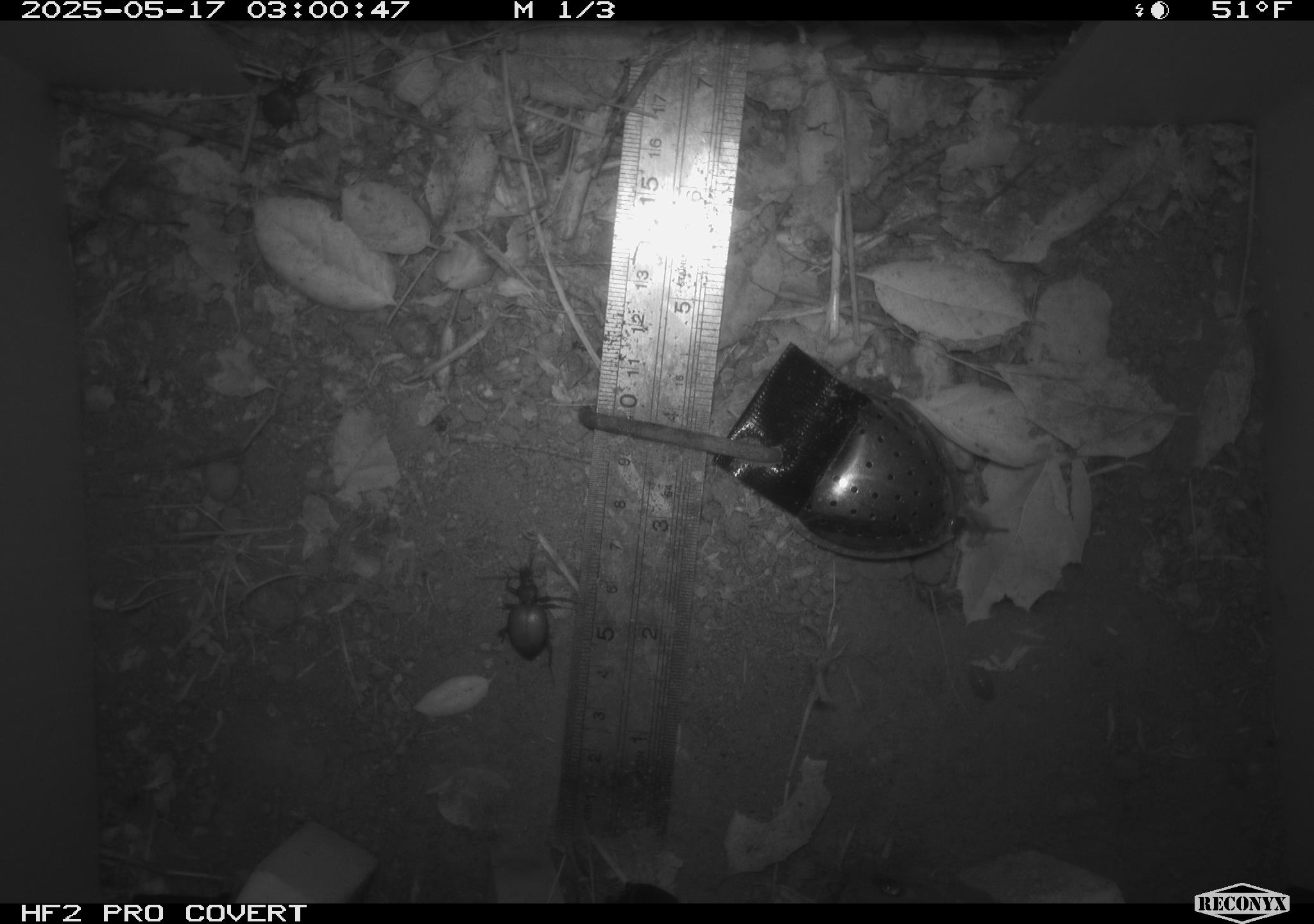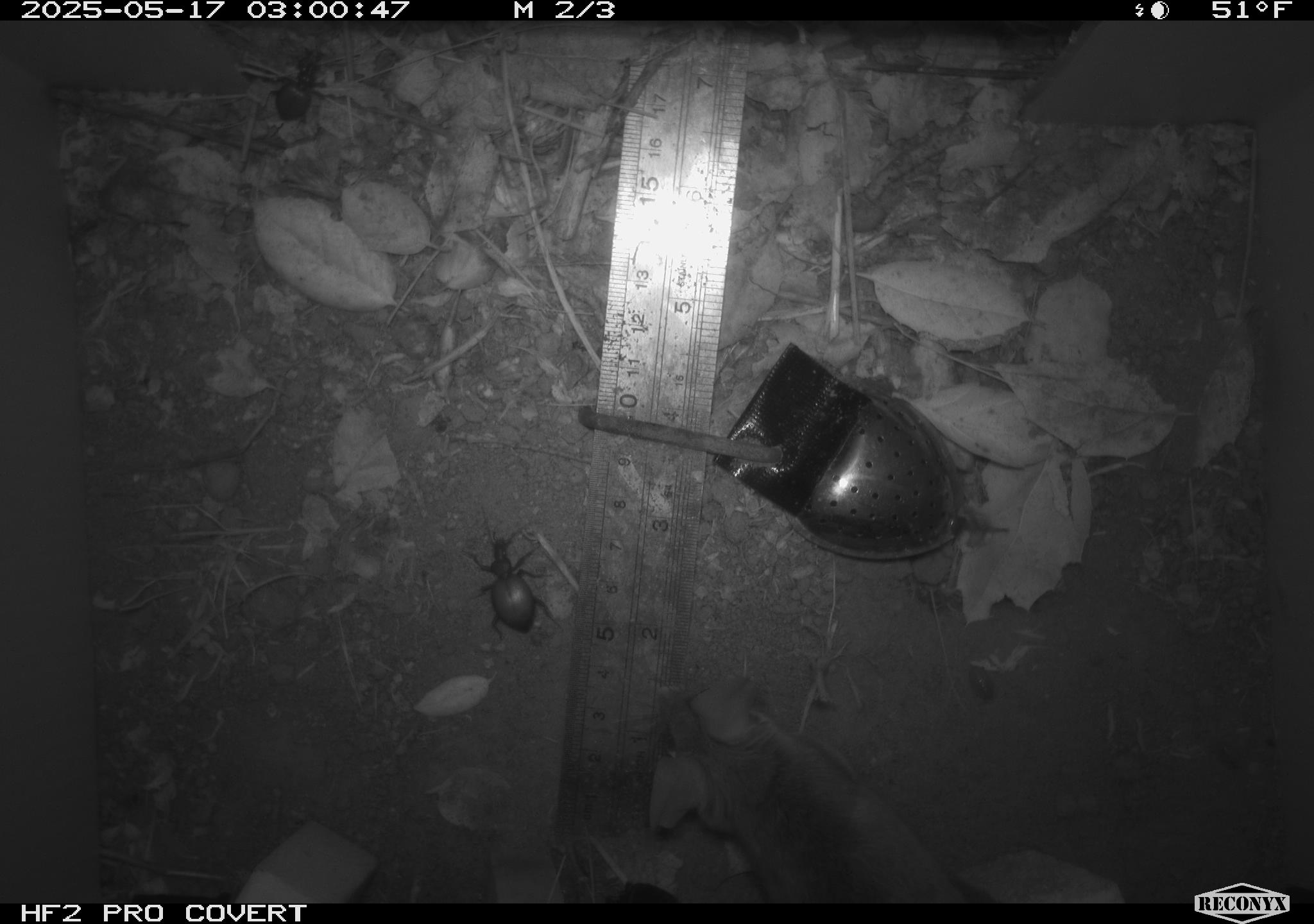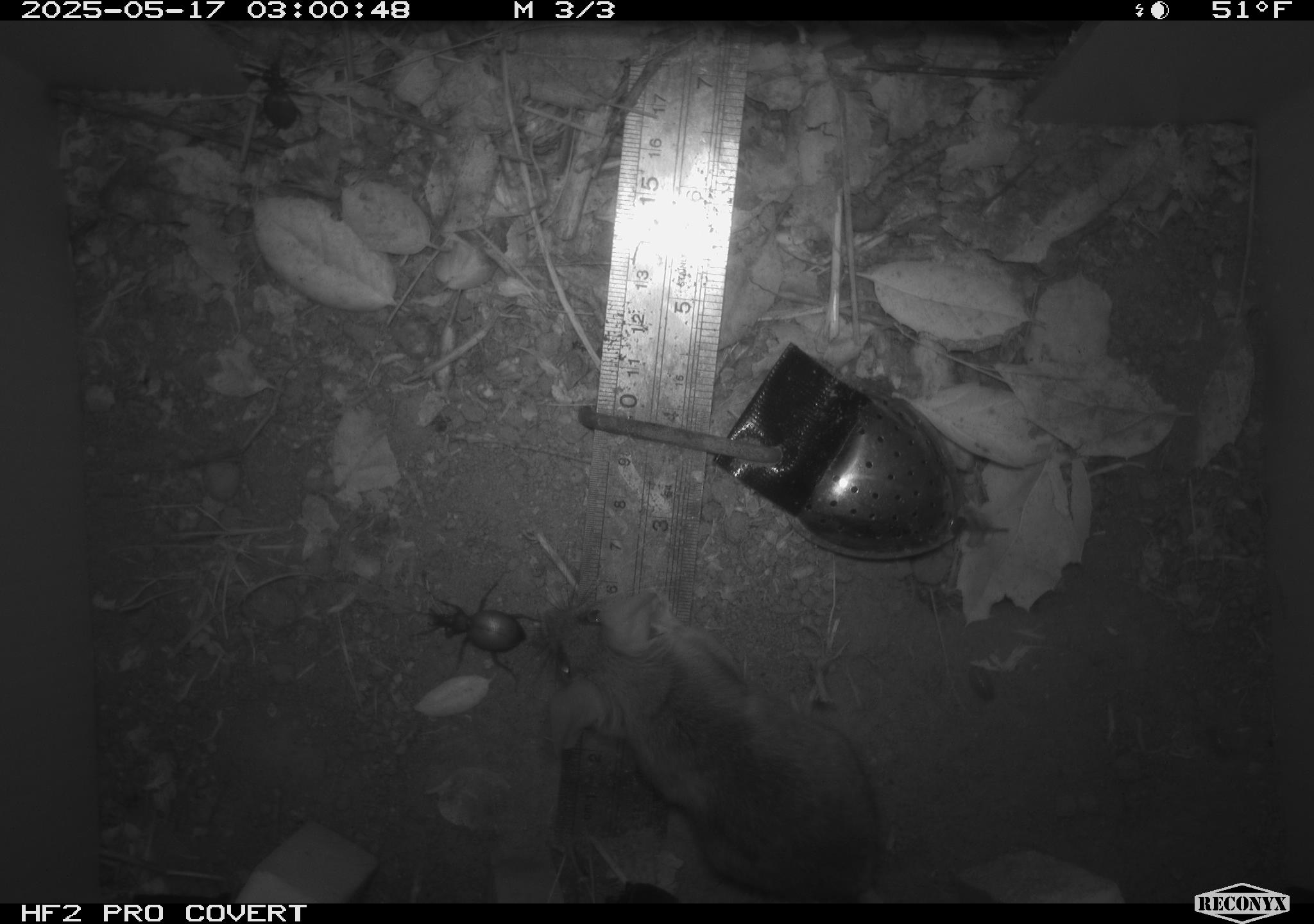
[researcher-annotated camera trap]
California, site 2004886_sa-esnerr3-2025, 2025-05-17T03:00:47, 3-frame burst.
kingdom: Animalia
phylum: Chordata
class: Mammalia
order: Rodentia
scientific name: Rodentia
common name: rodent